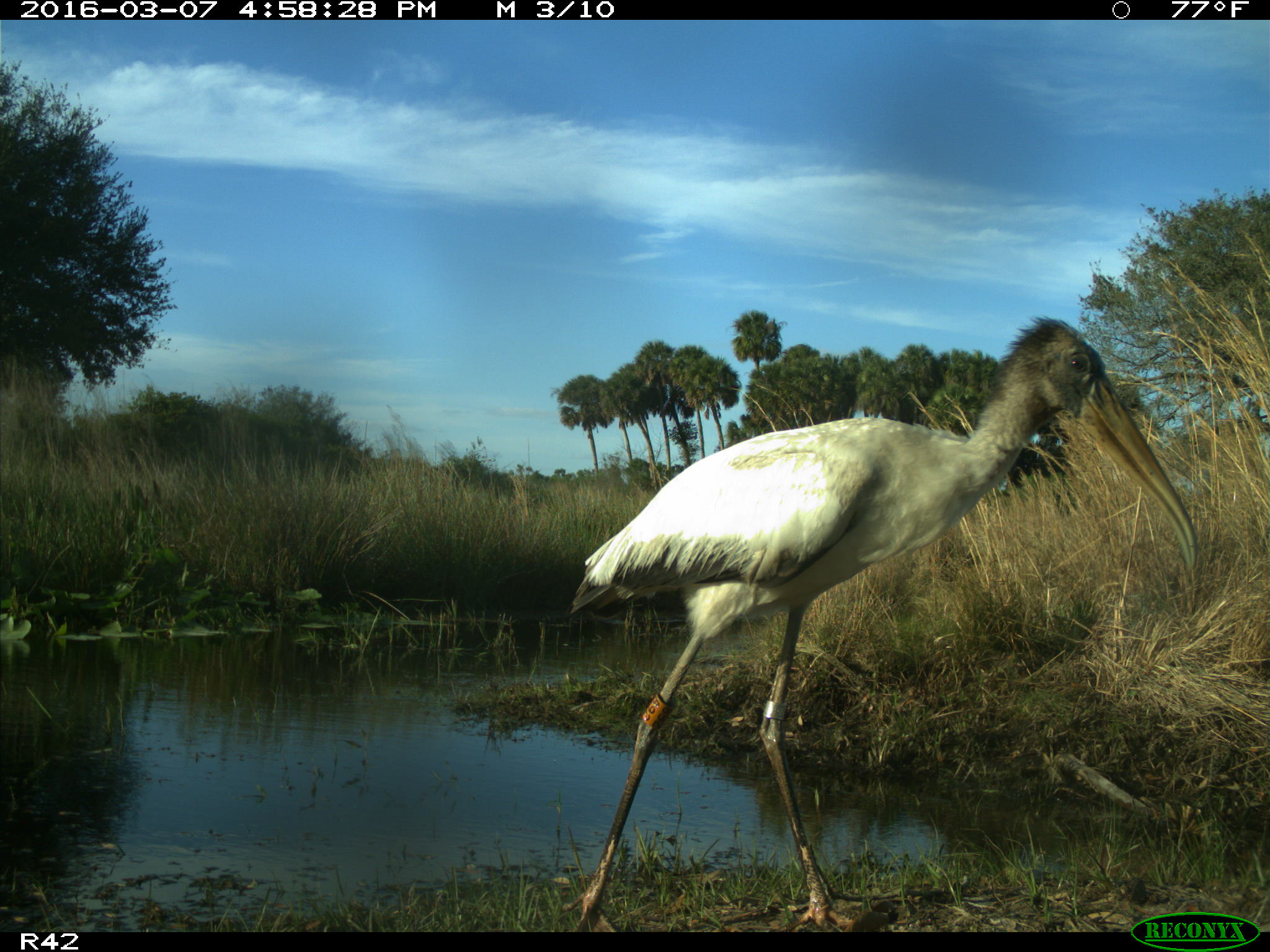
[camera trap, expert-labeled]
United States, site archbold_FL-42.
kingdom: Animalia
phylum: Chordata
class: Aves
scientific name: Aves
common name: birds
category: unidentified bird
Unidentified bird (birds) (Aves).